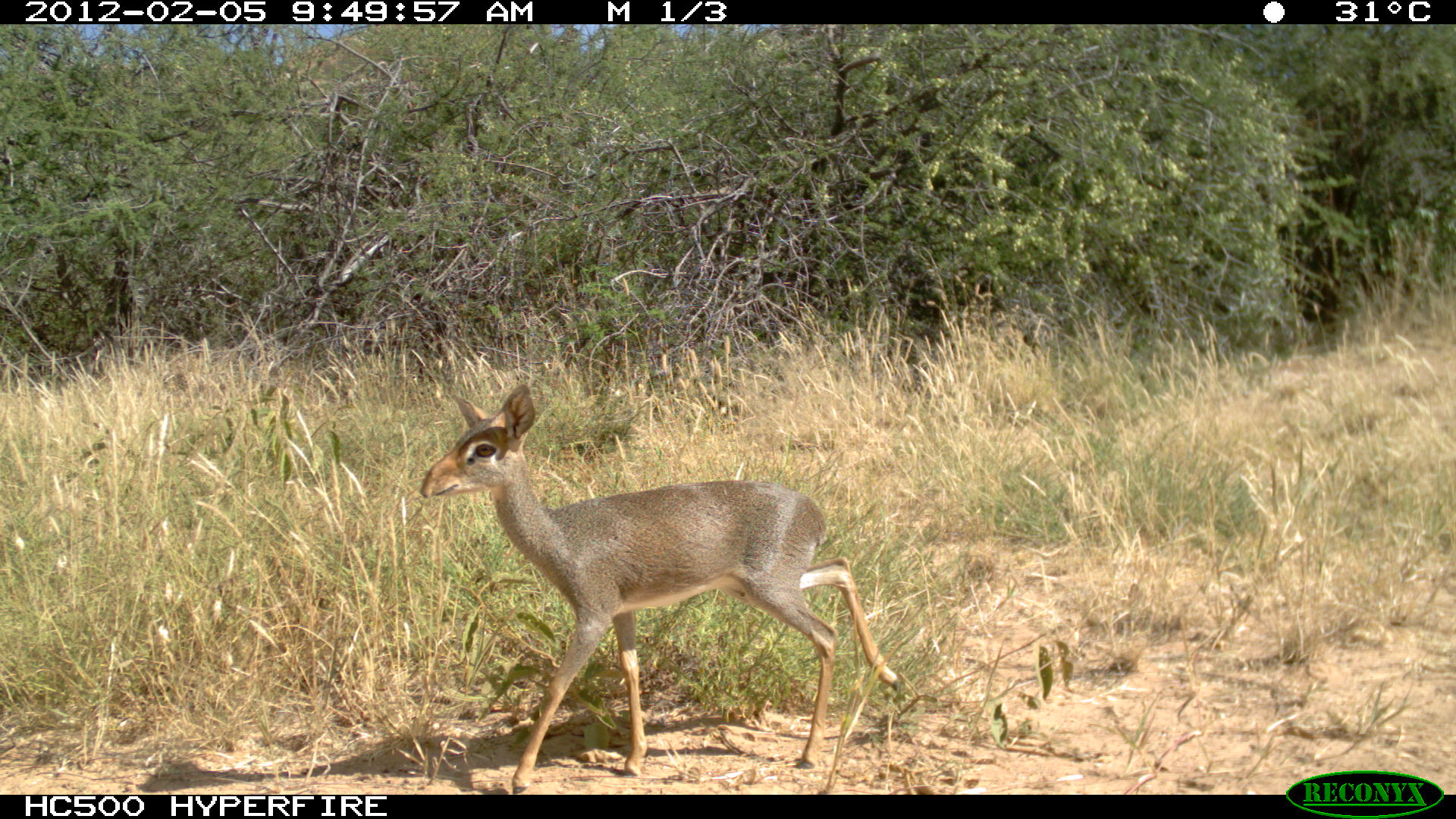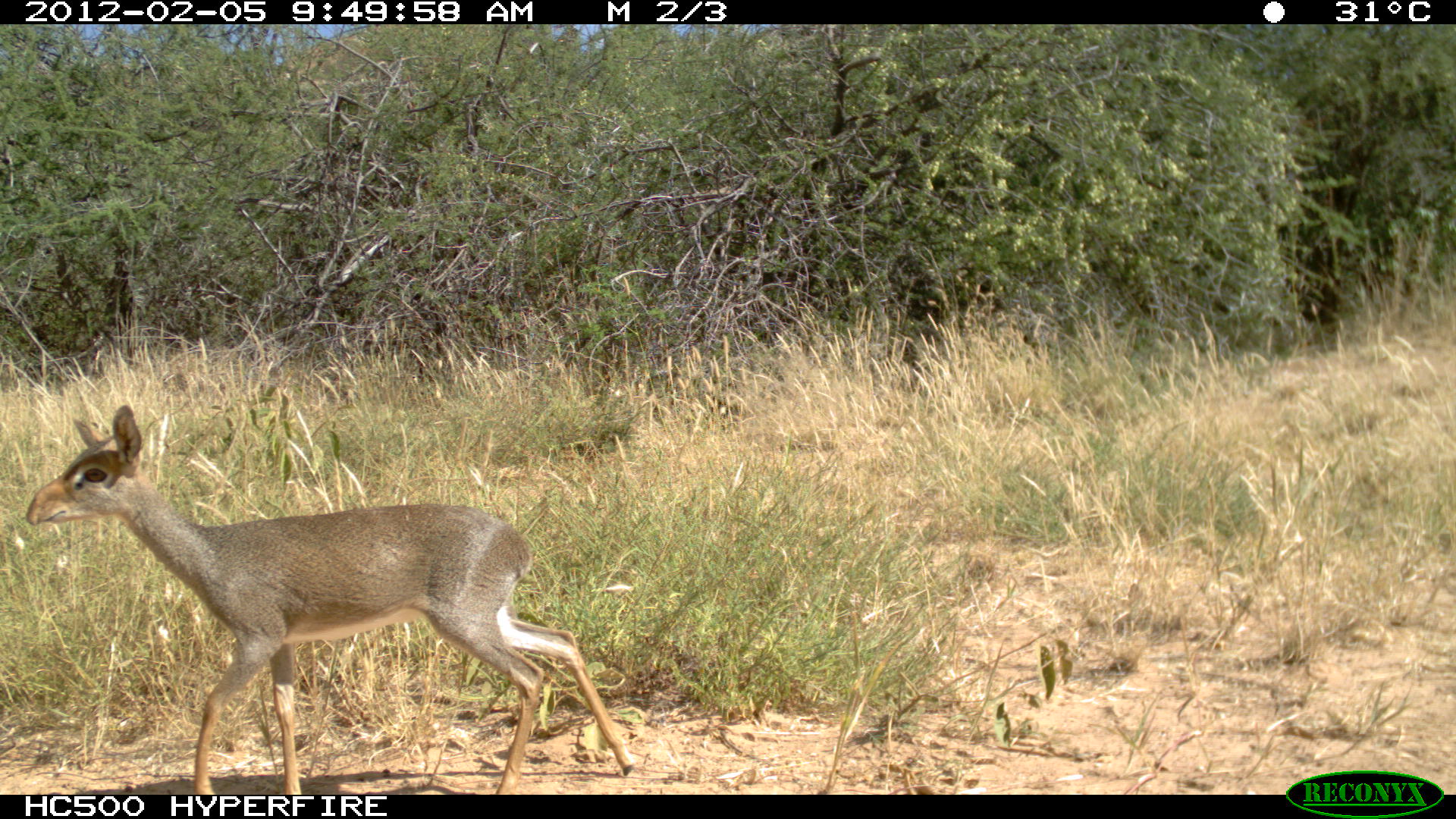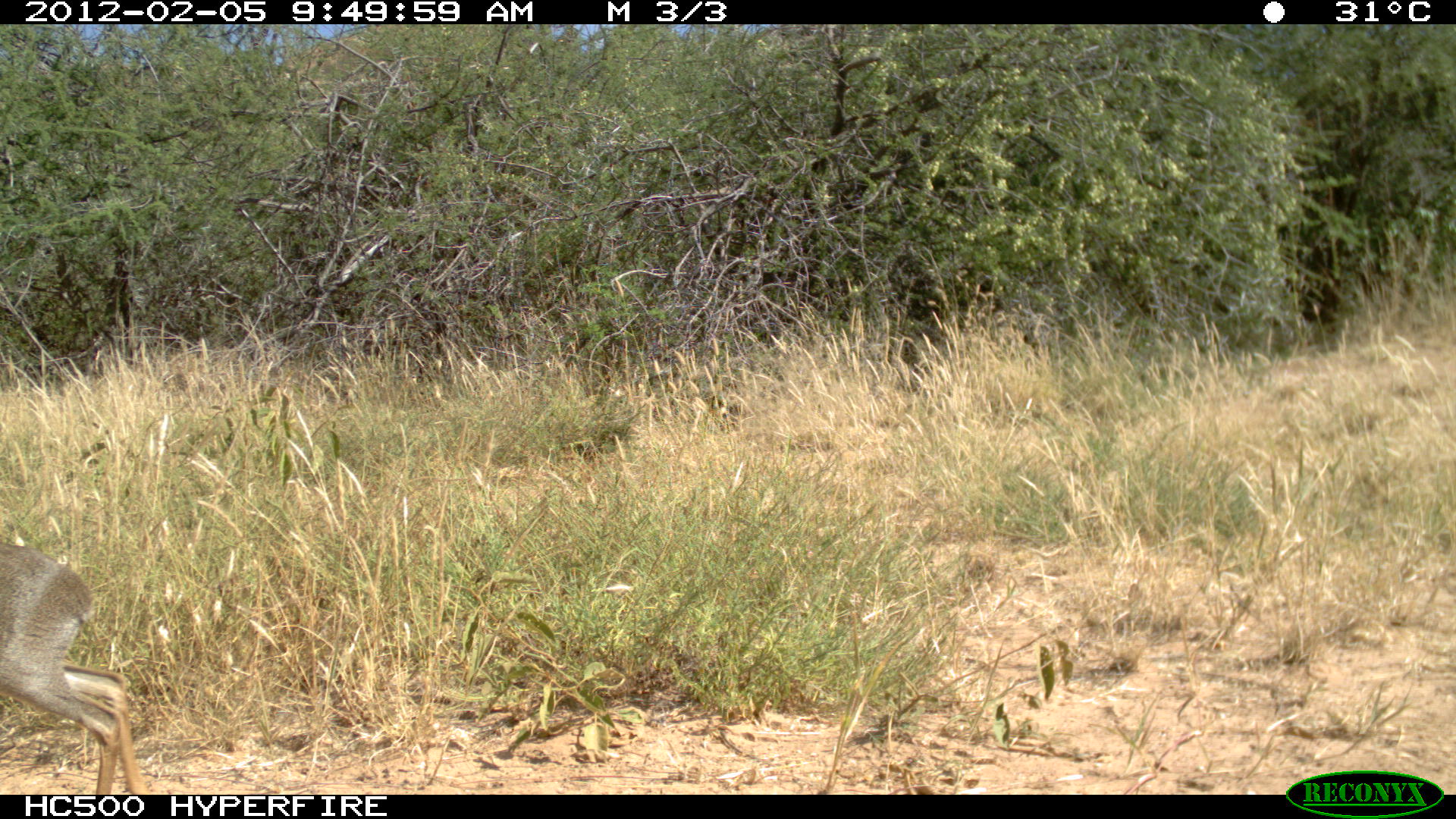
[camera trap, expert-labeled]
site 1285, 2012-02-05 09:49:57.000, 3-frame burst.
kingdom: Animalia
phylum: Chordata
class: Mammalia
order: Artiodactyla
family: Bovidae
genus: Madoqua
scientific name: Madoqua guentheri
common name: günther's dik-dik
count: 1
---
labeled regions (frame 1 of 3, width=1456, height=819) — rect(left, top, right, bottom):
madoqua guentheri: rect(415, 380, 903, 792)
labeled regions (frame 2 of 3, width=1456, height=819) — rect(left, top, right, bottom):
madoqua guentheri: rect(24, 403, 637, 794)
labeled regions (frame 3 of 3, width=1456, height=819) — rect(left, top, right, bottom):
madoqua guentheri: rect(0, 539, 142, 794)